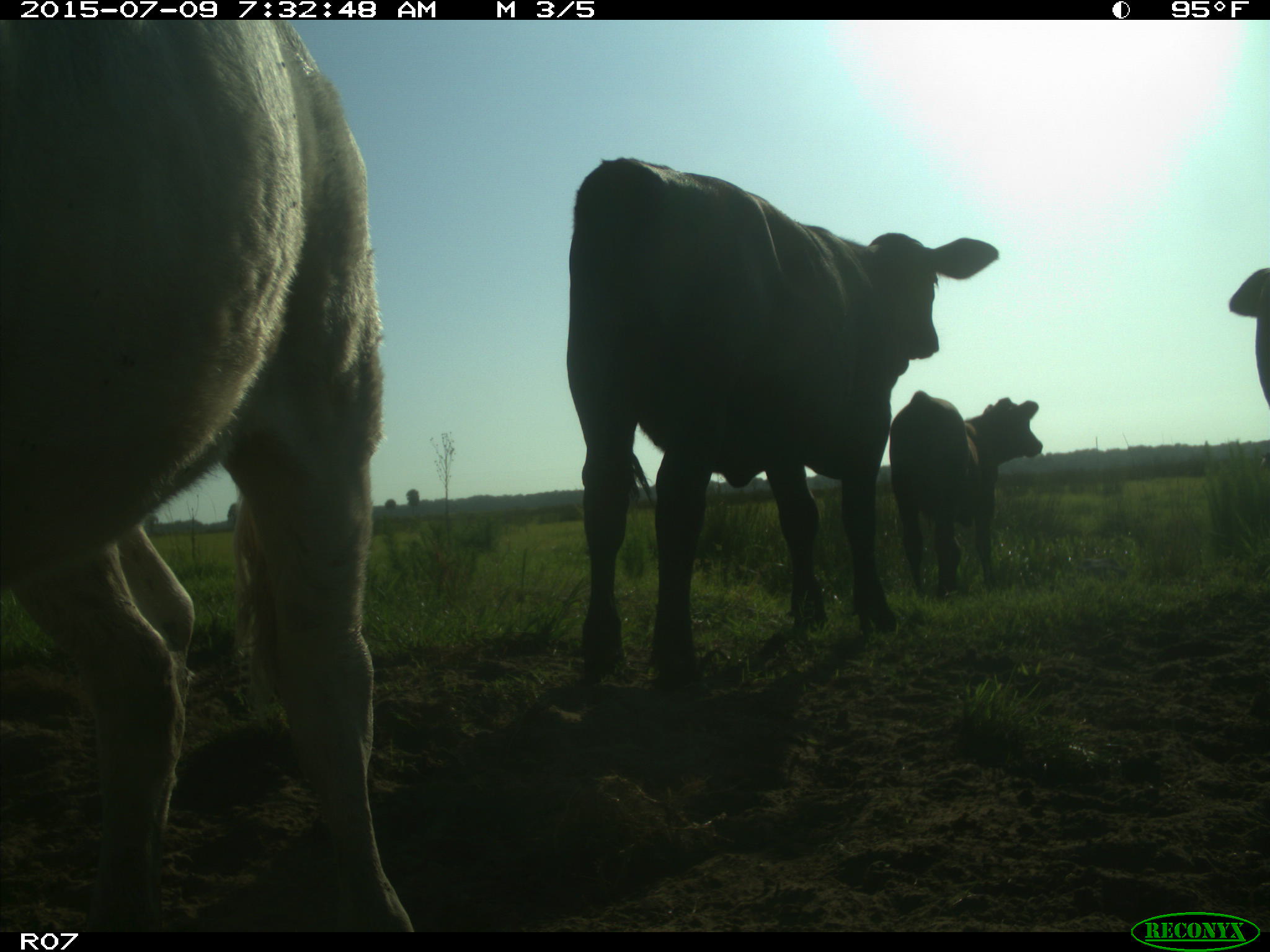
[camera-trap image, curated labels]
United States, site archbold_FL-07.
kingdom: Animalia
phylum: Chordata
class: Mammalia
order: Artiodactyla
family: Bovidae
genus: Bos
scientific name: Bos taurus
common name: domestic cow